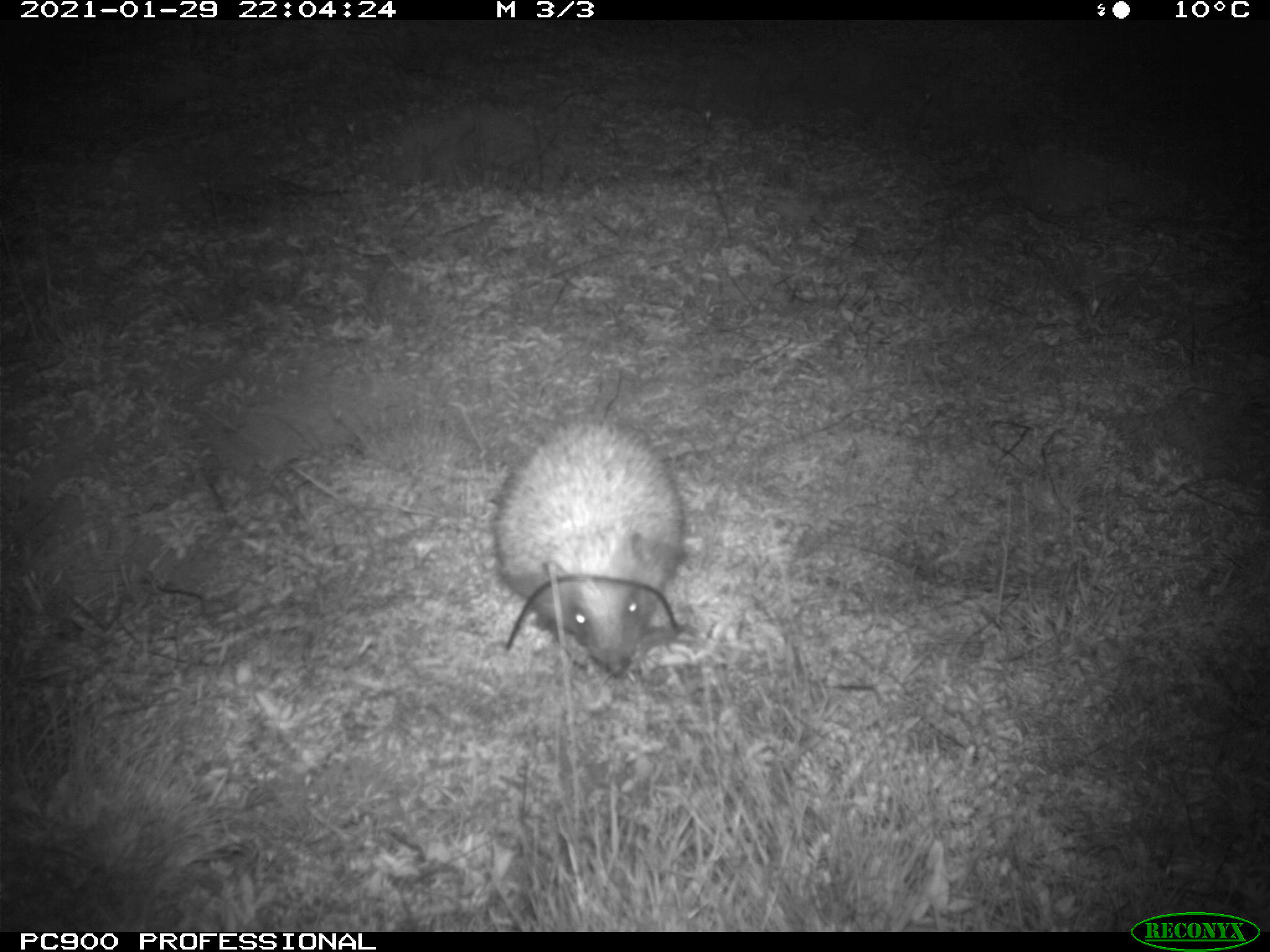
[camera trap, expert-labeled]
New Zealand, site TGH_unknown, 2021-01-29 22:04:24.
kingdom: Animalia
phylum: Chordata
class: Mammalia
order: Eulipotyphla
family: Erinaceidae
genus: Erinaceus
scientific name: Erinaceus europaeus europaeus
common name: european hedgehog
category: hedgehog